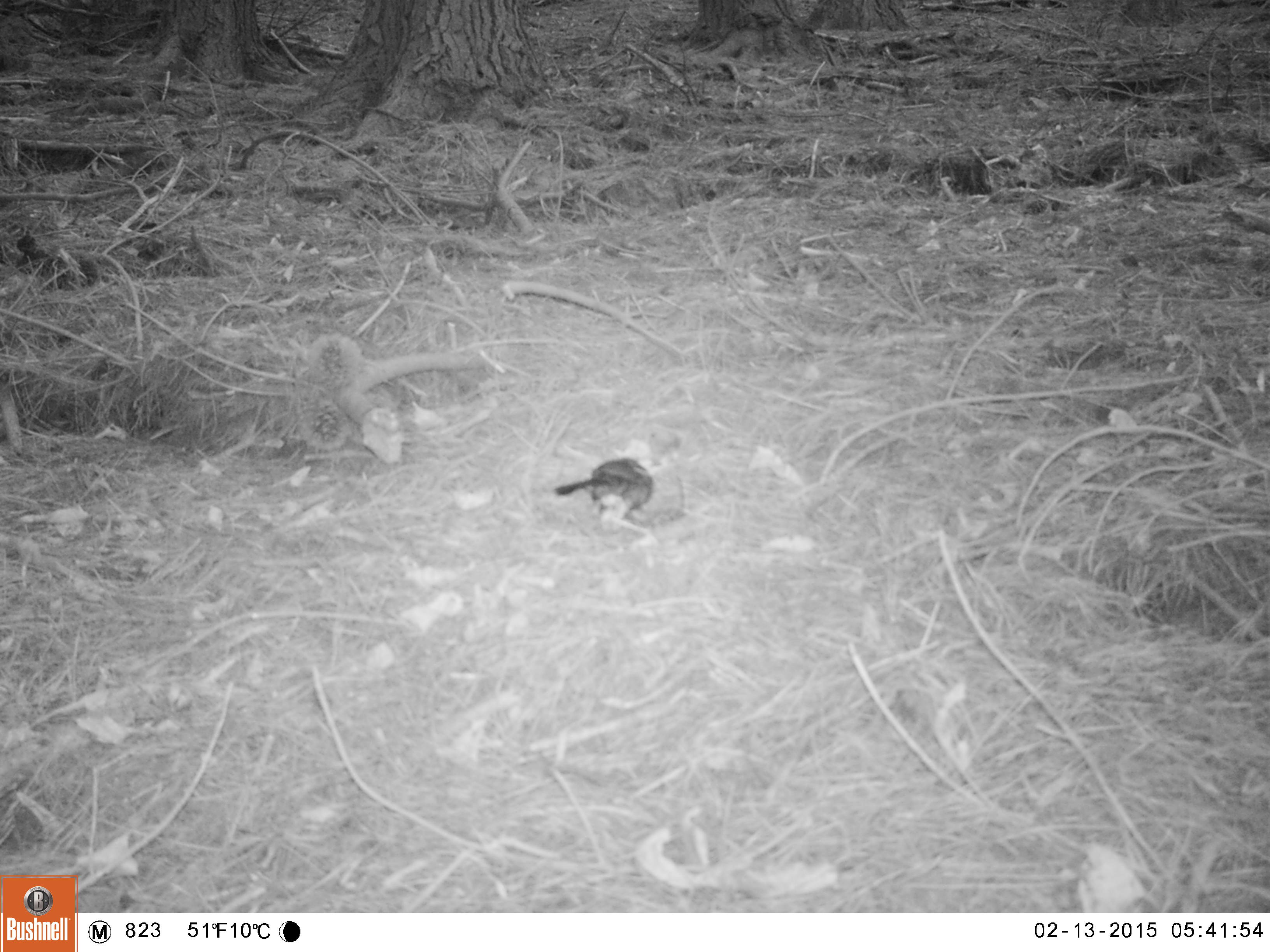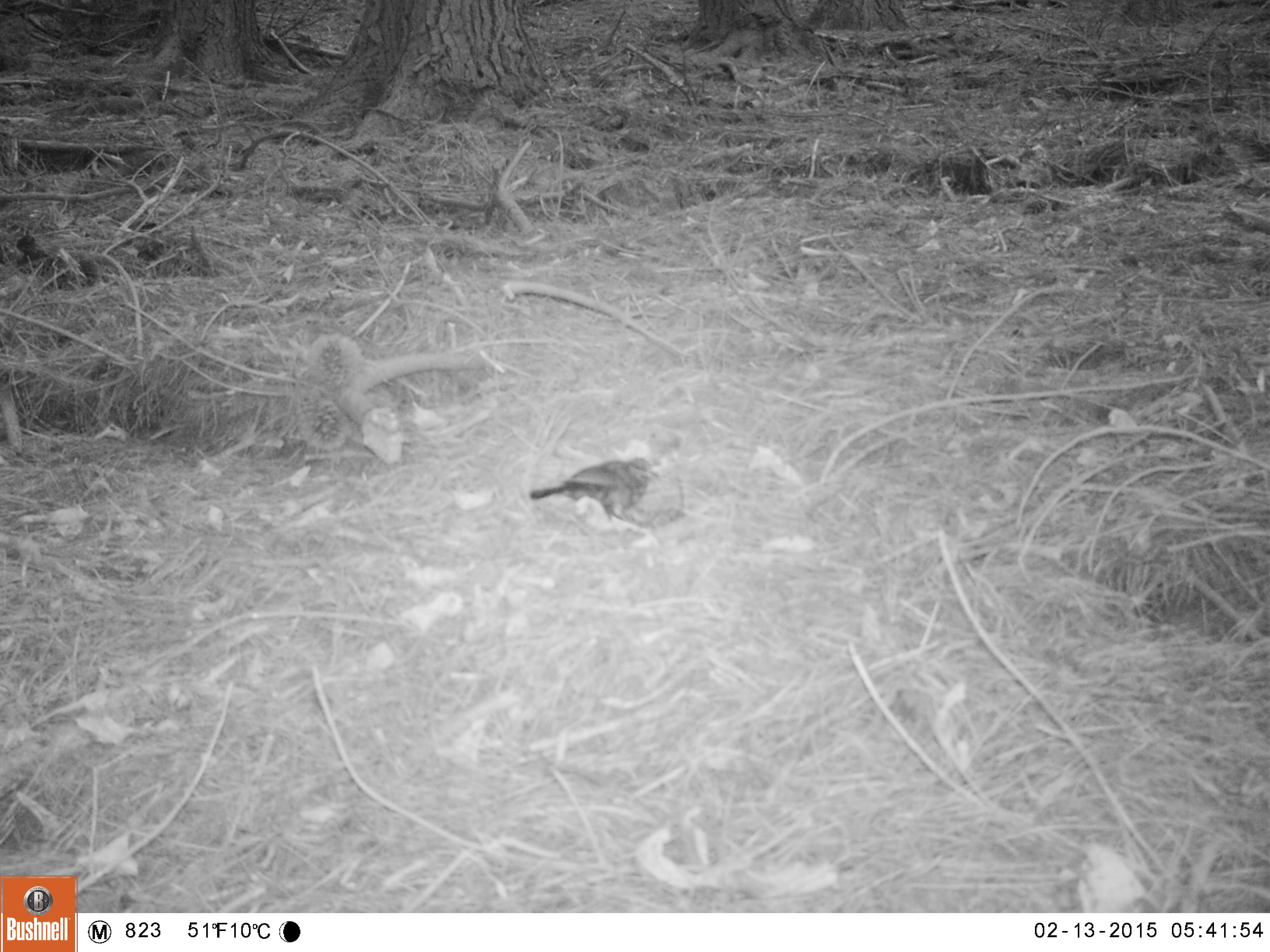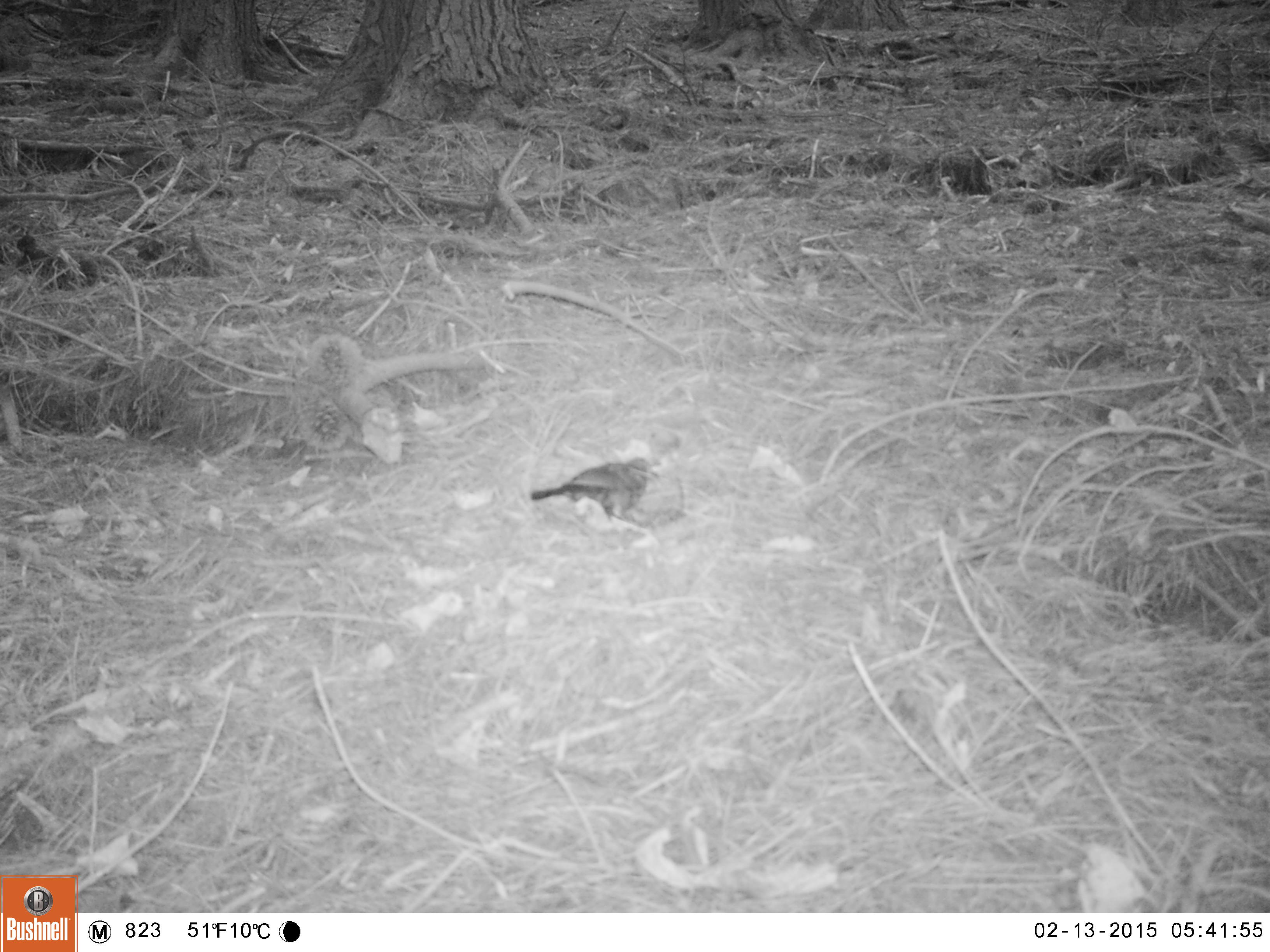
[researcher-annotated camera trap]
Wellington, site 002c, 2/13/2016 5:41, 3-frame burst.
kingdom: Animalia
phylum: Chordata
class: Aves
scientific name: Aves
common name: bird